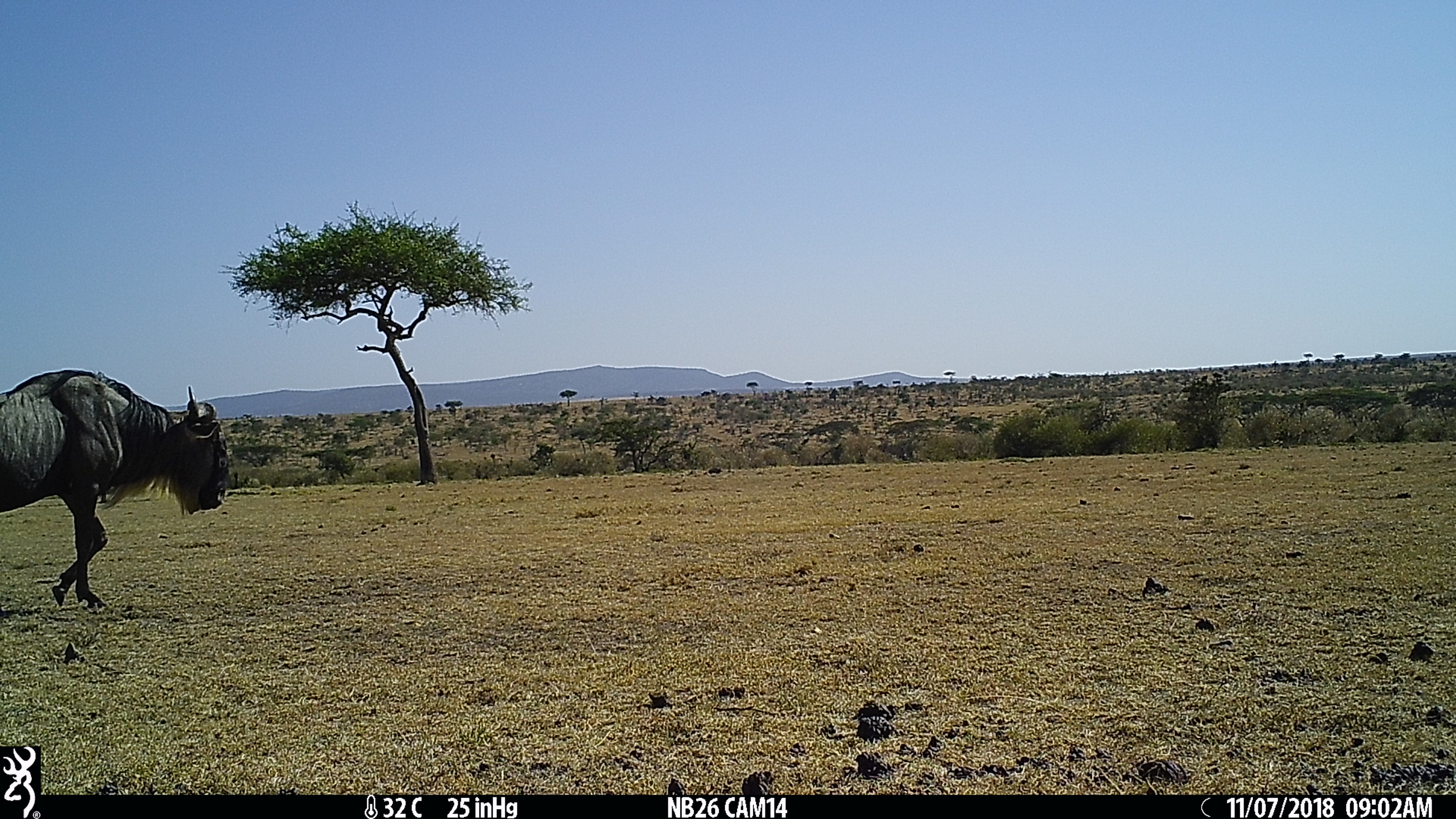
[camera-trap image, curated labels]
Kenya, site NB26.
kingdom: Animalia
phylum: Chordata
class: Mammalia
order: Artiodactyla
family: Bovidae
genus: Connochaetes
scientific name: Connochaetes taurinus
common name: blue wildebeest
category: wildebeest